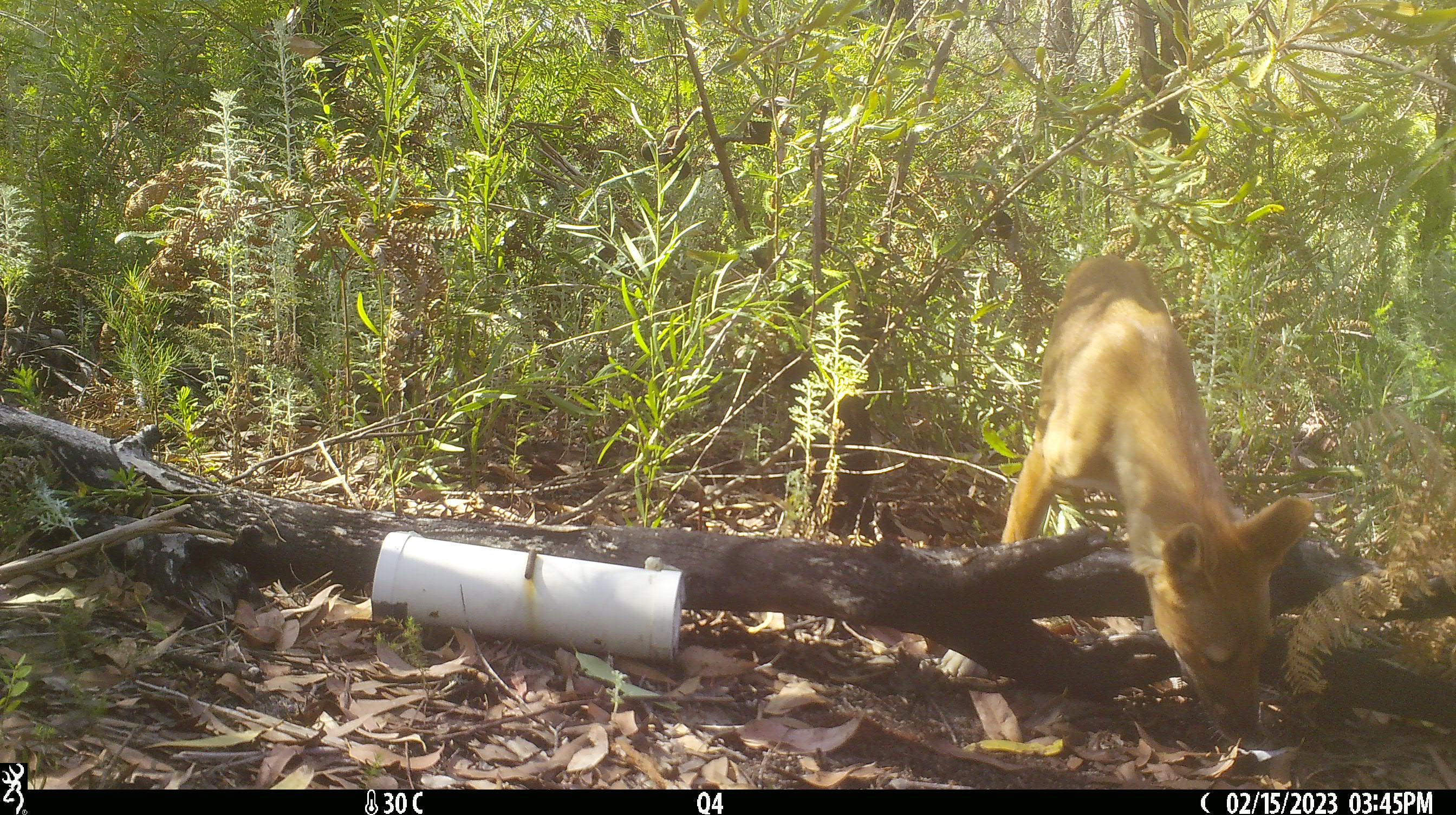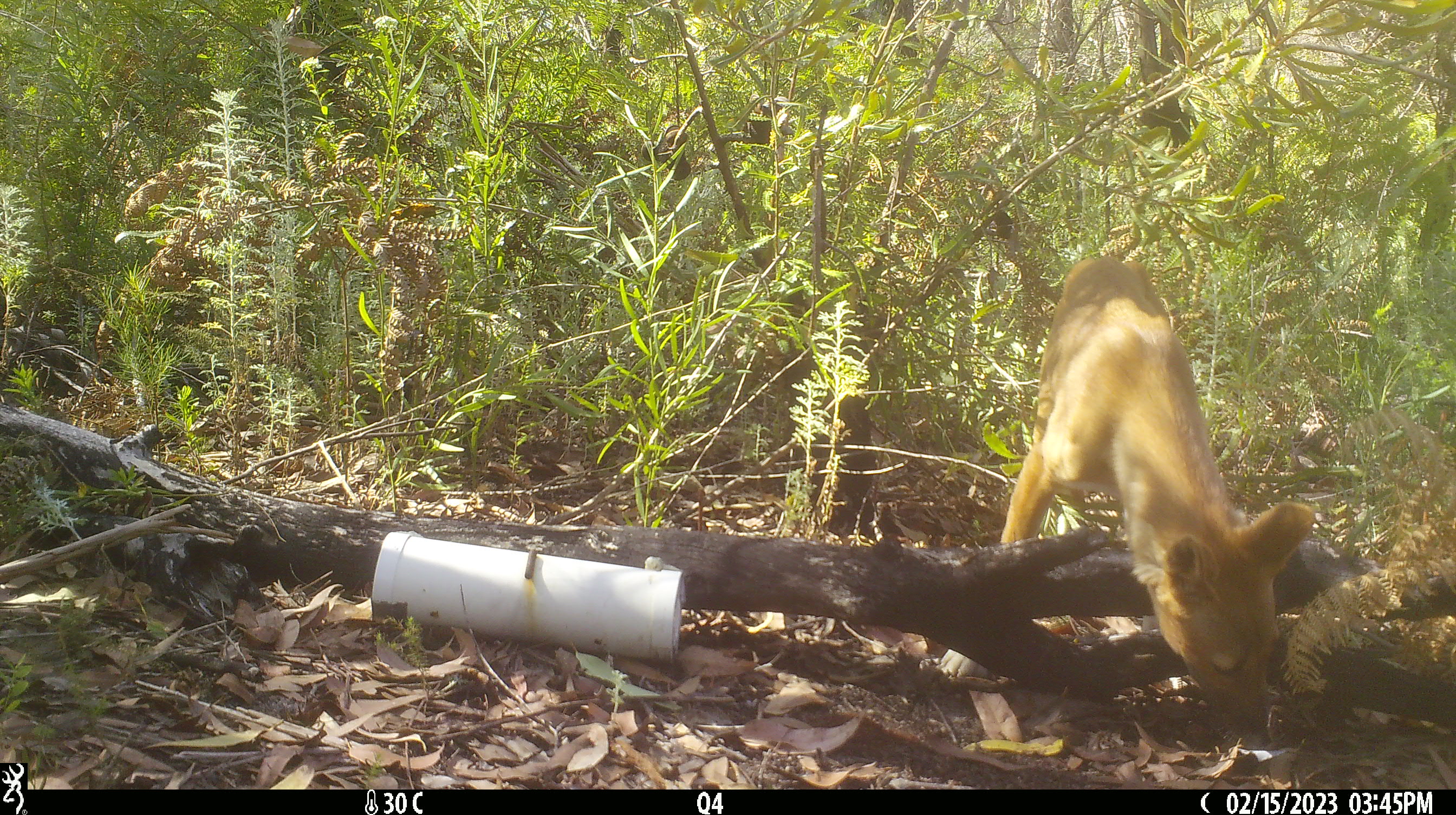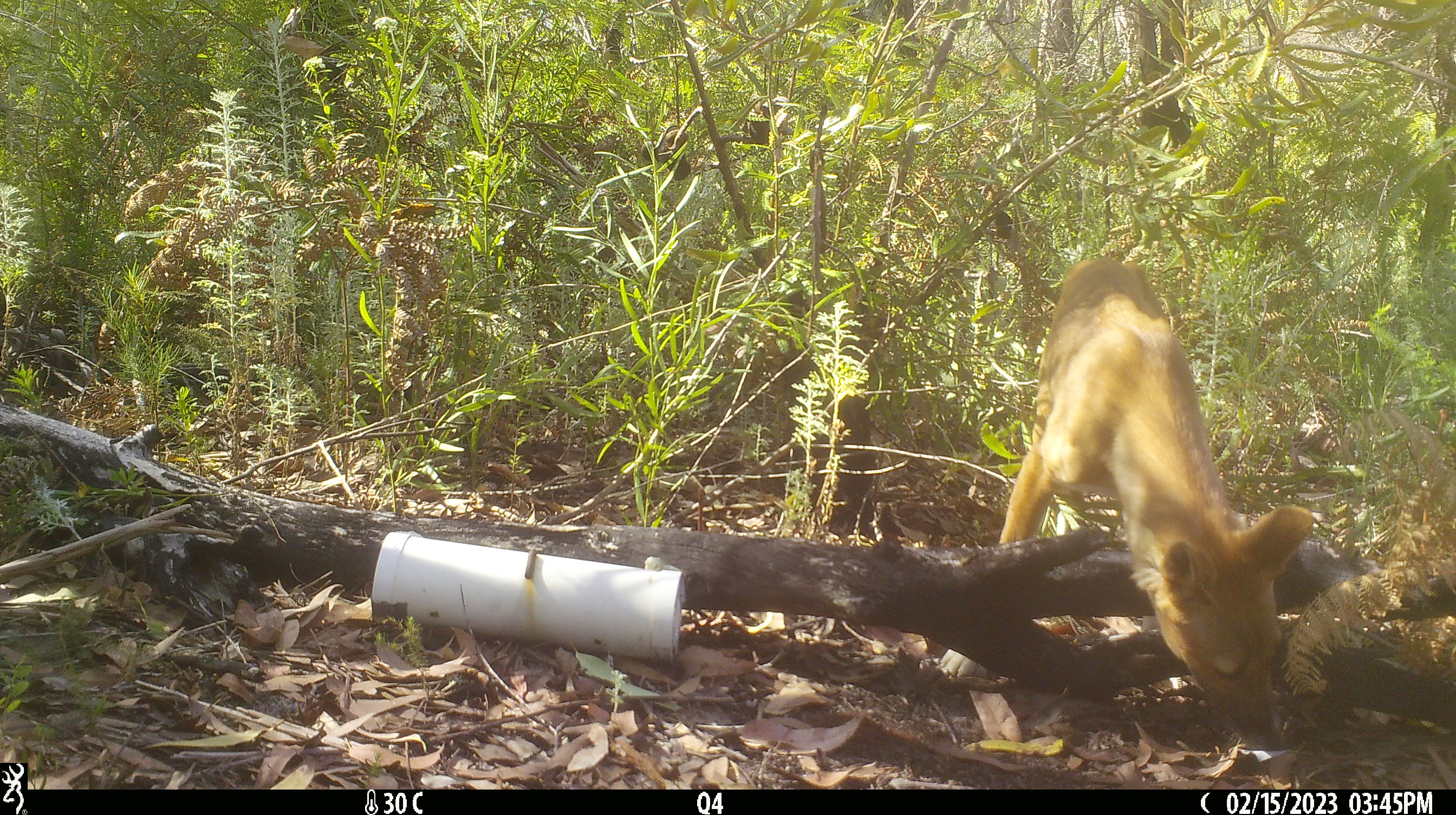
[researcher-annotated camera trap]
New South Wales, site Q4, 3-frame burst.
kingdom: Animalia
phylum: Chordata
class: Mammalia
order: Carnivora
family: Canidae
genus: Canis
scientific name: Canis familiaris dingo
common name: dingo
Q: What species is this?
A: Dingo (Canis familiaris dingo).